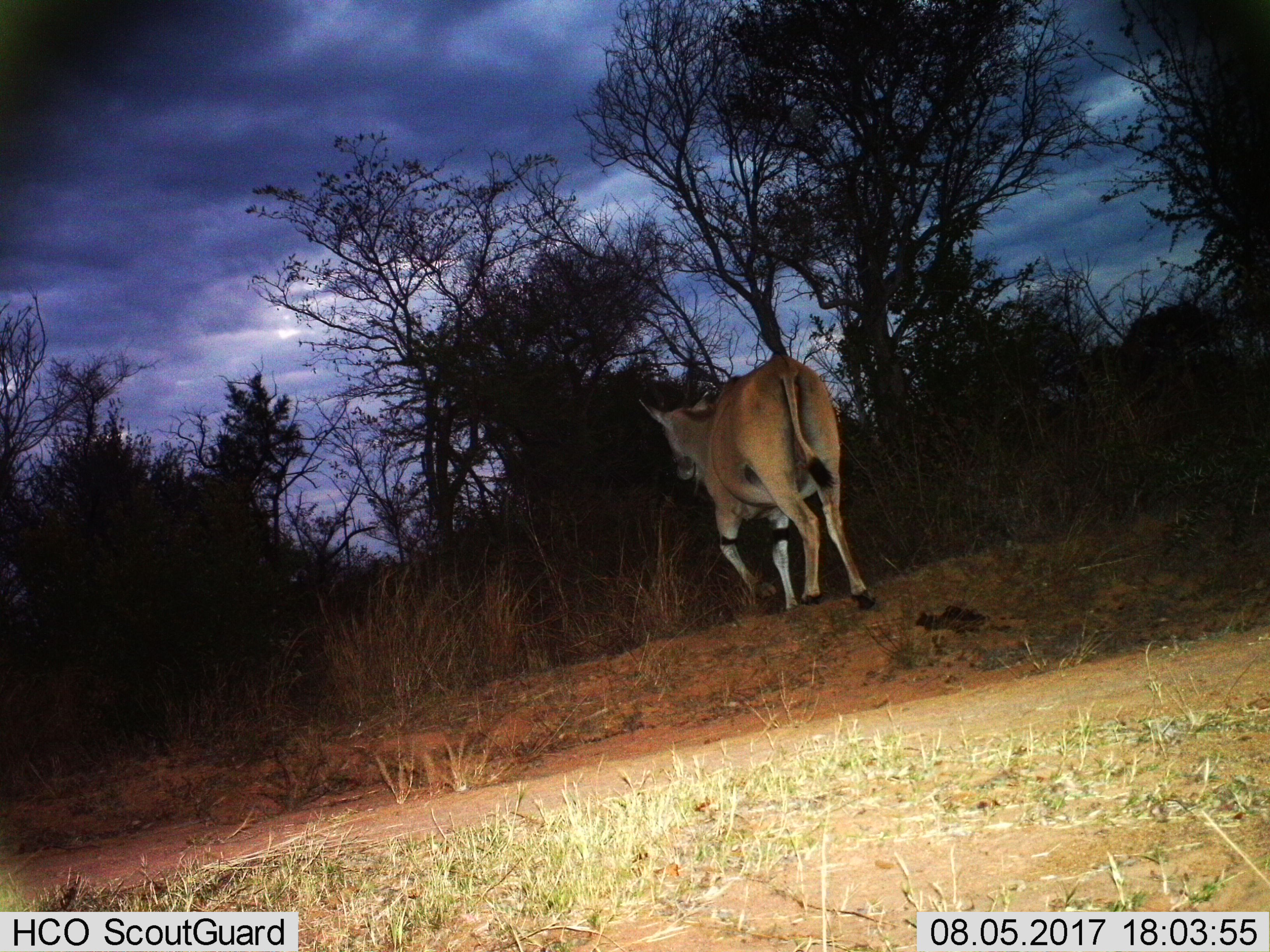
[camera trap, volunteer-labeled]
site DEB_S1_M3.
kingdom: Animalia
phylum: Chordata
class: Mammalia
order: Artiodactyla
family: Bovidae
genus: Tragelaphus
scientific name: Tragelaphus oryx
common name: eland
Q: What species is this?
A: Eland (Tragelaphus oryx).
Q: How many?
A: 1.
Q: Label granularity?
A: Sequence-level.